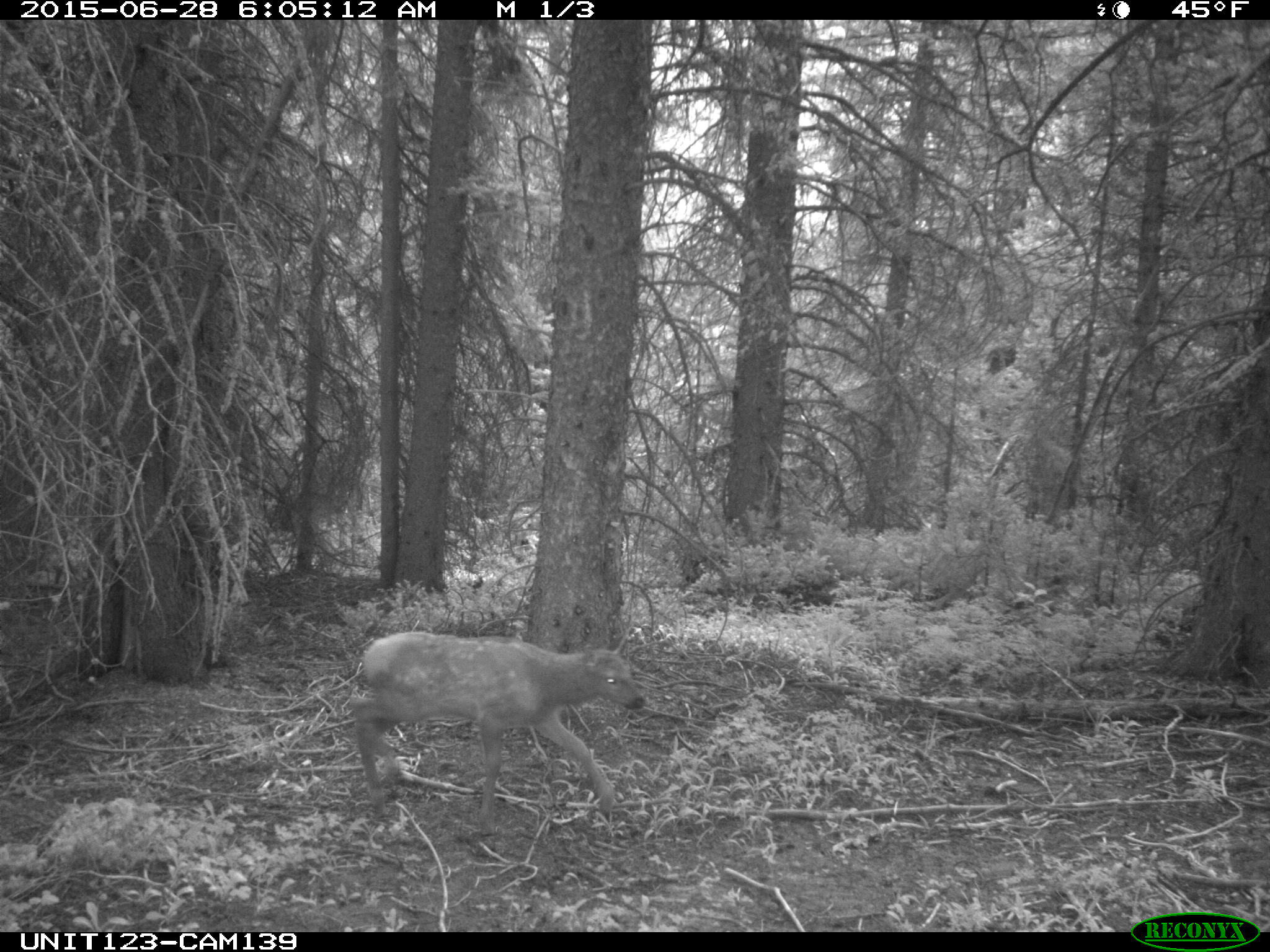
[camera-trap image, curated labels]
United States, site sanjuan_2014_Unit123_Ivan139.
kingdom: Animalia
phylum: Chordata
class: Mammalia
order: Artiodactyla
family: Cervidae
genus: Cervus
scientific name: Cervus elaphus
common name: red deer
Cervus elaphus (red deer).